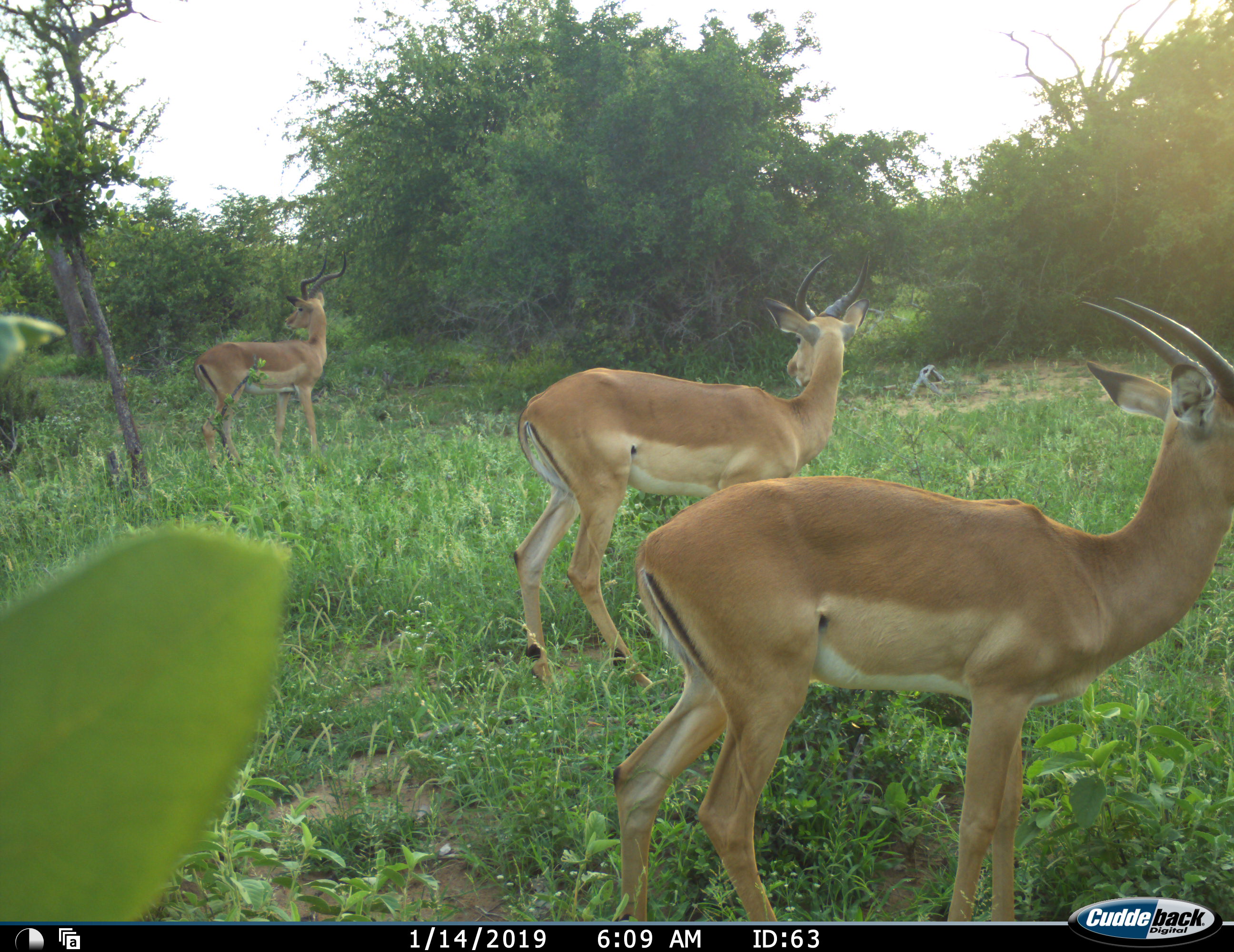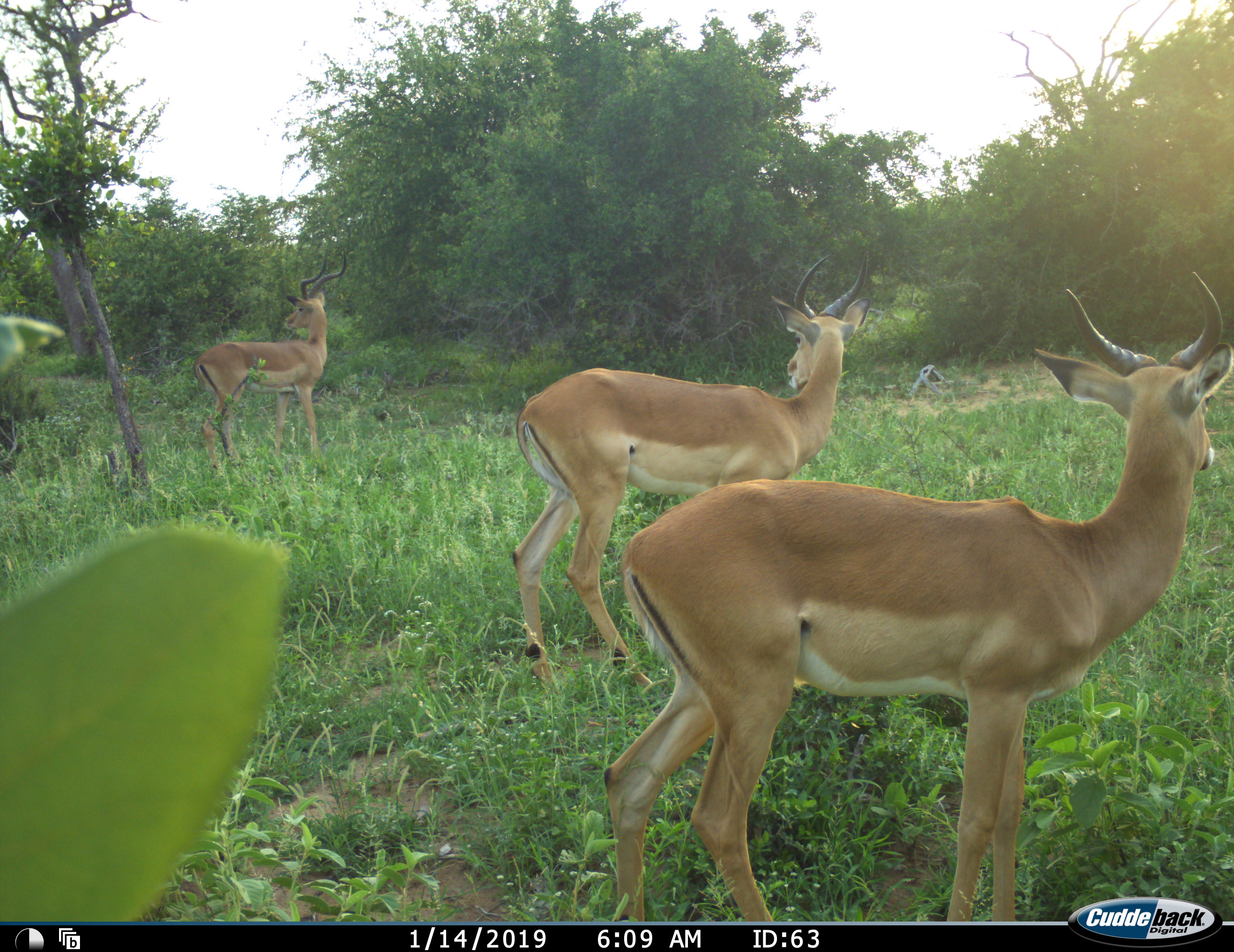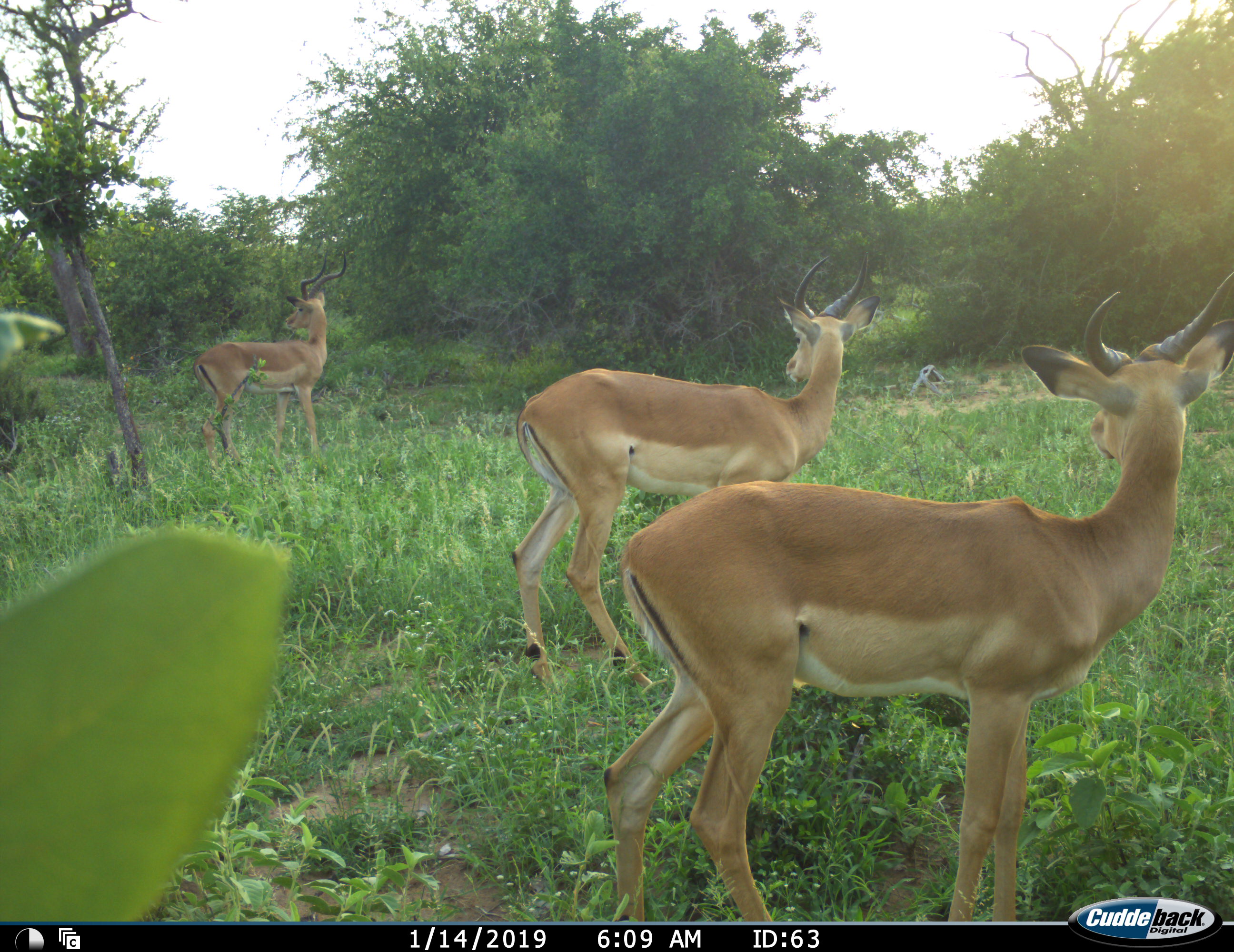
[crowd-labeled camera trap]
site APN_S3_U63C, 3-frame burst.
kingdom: Animalia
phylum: Chordata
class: Mammalia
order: Artiodactyla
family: Bovidae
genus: Aepyceros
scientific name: Aepyceros melampus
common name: impala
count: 3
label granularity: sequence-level